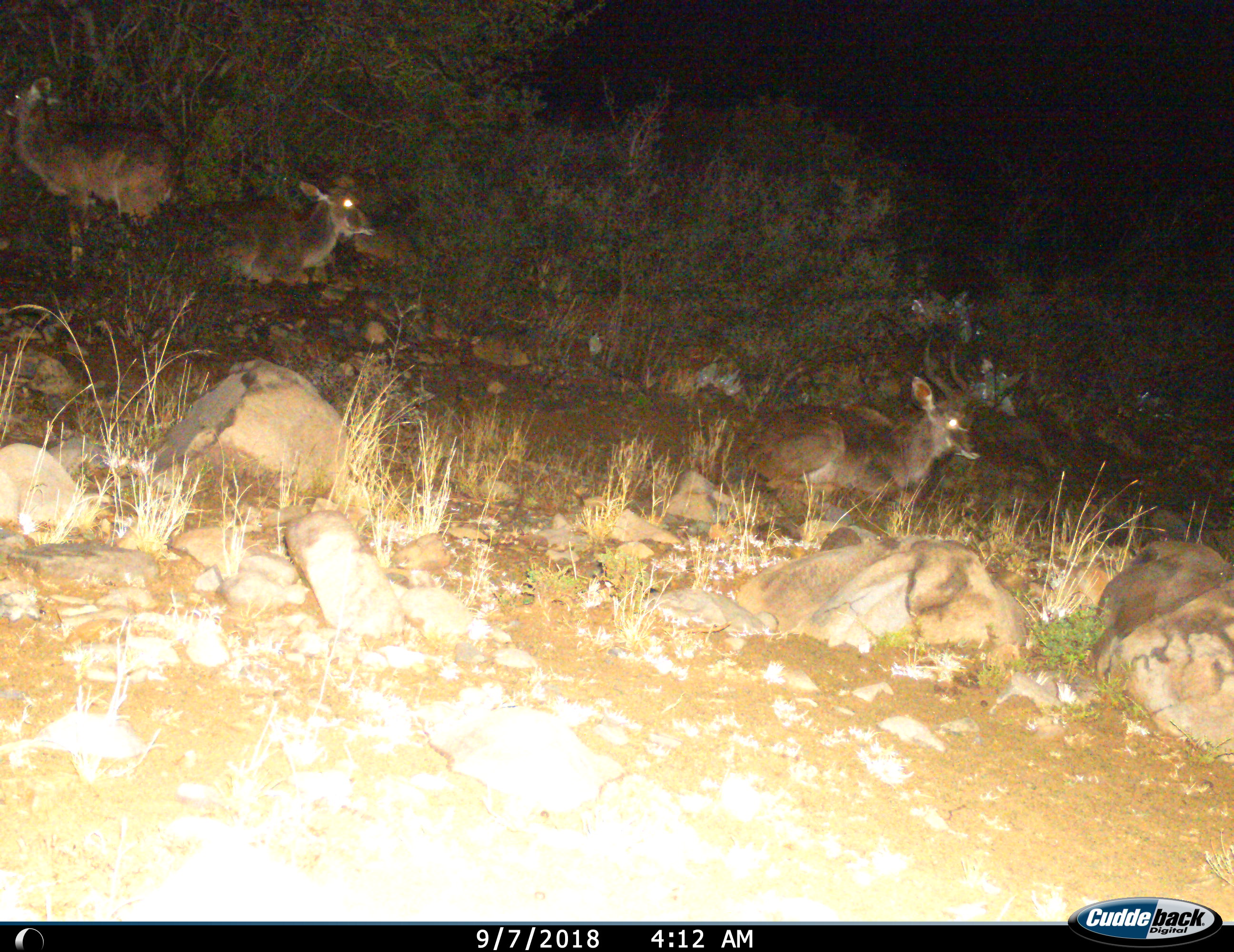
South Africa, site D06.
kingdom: Animalia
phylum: Chordata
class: Mammalia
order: Artiodactyla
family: Bovidae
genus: Tragelaphus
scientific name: Tragelaphus strepsiceros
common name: greater kudu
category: kudu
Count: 3.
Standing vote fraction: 25%.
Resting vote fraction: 100%.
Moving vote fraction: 0%.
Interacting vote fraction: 0%.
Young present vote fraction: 12%.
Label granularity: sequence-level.